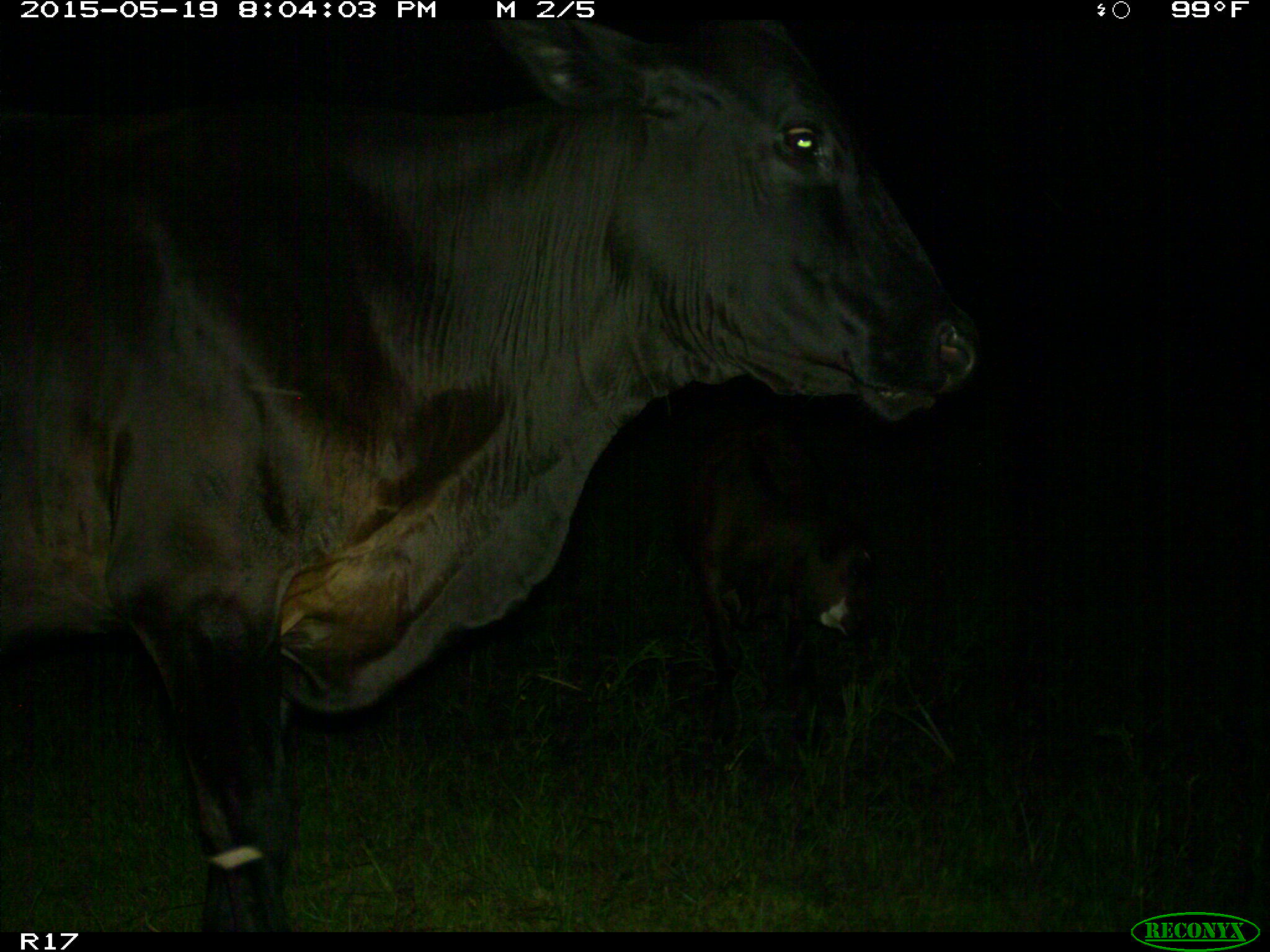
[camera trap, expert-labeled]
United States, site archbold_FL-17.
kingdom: Animalia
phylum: Chordata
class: Mammalia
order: Artiodactyla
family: Bovidae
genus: Bos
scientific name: Bos taurus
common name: domestic cow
Bos taurus (domestic cow).